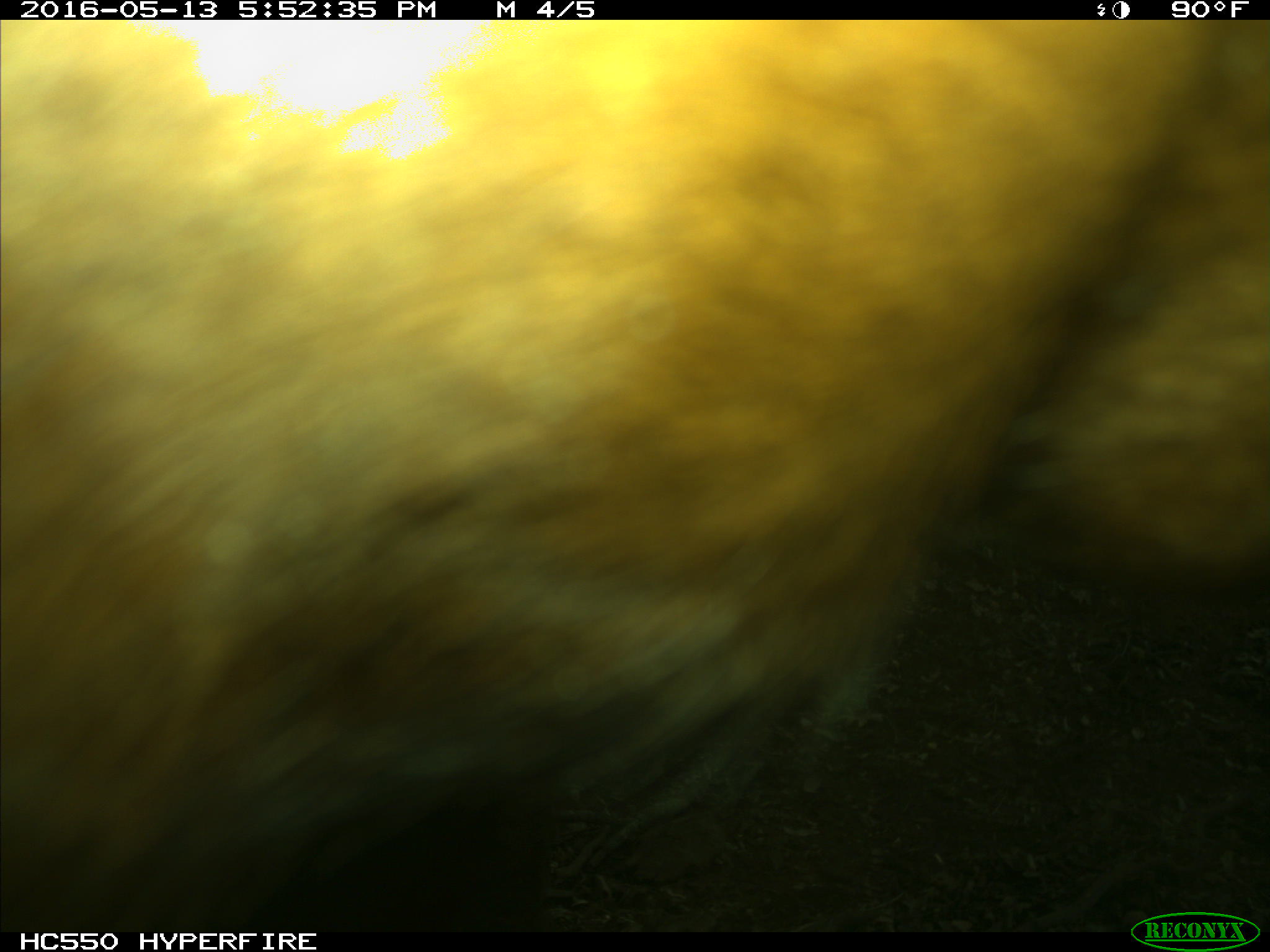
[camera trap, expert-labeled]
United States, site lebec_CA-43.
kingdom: Animalia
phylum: Chordata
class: Mammalia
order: Artiodactyla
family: Bovidae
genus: Bos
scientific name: Bos taurus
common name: domestic cow